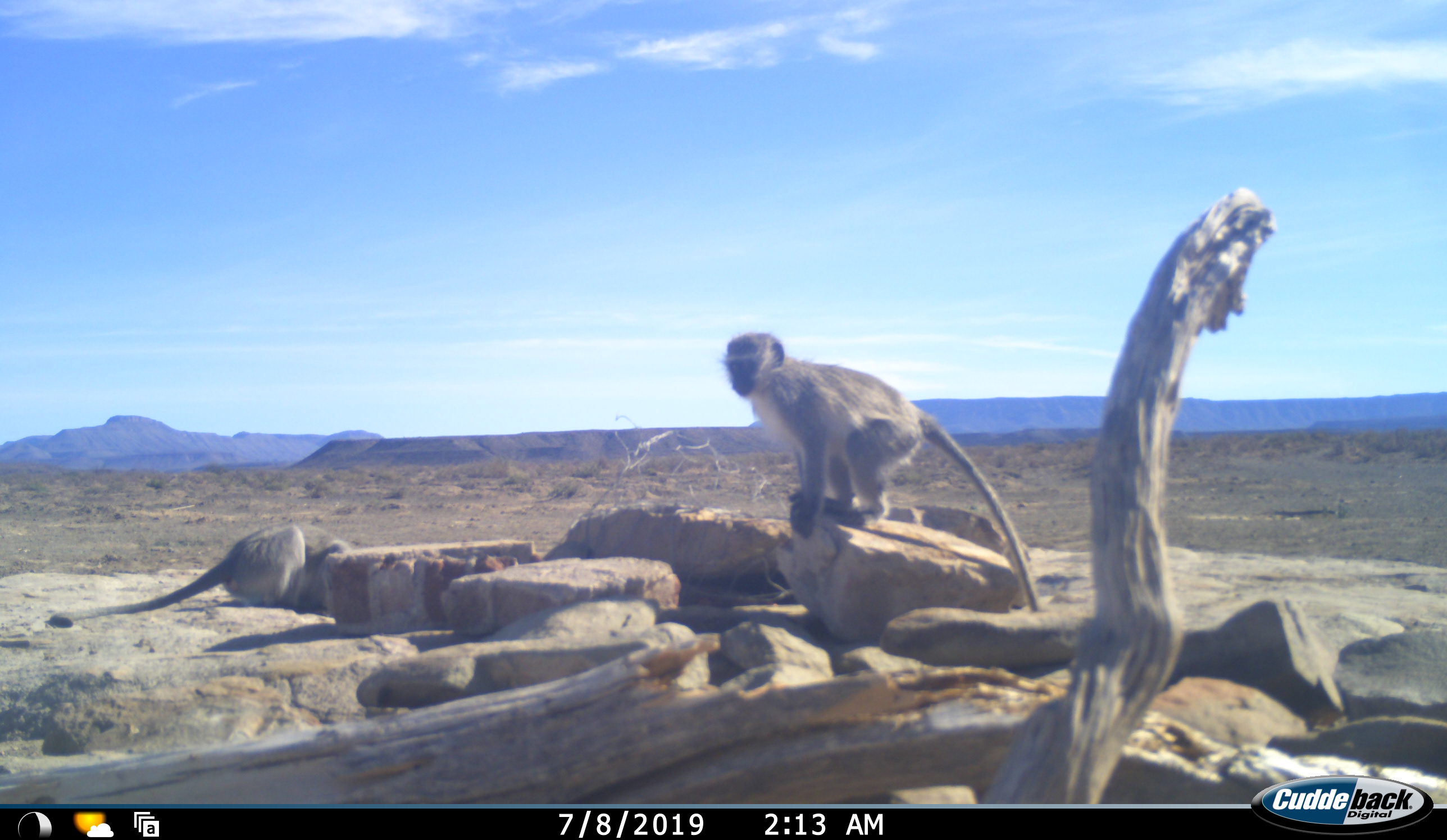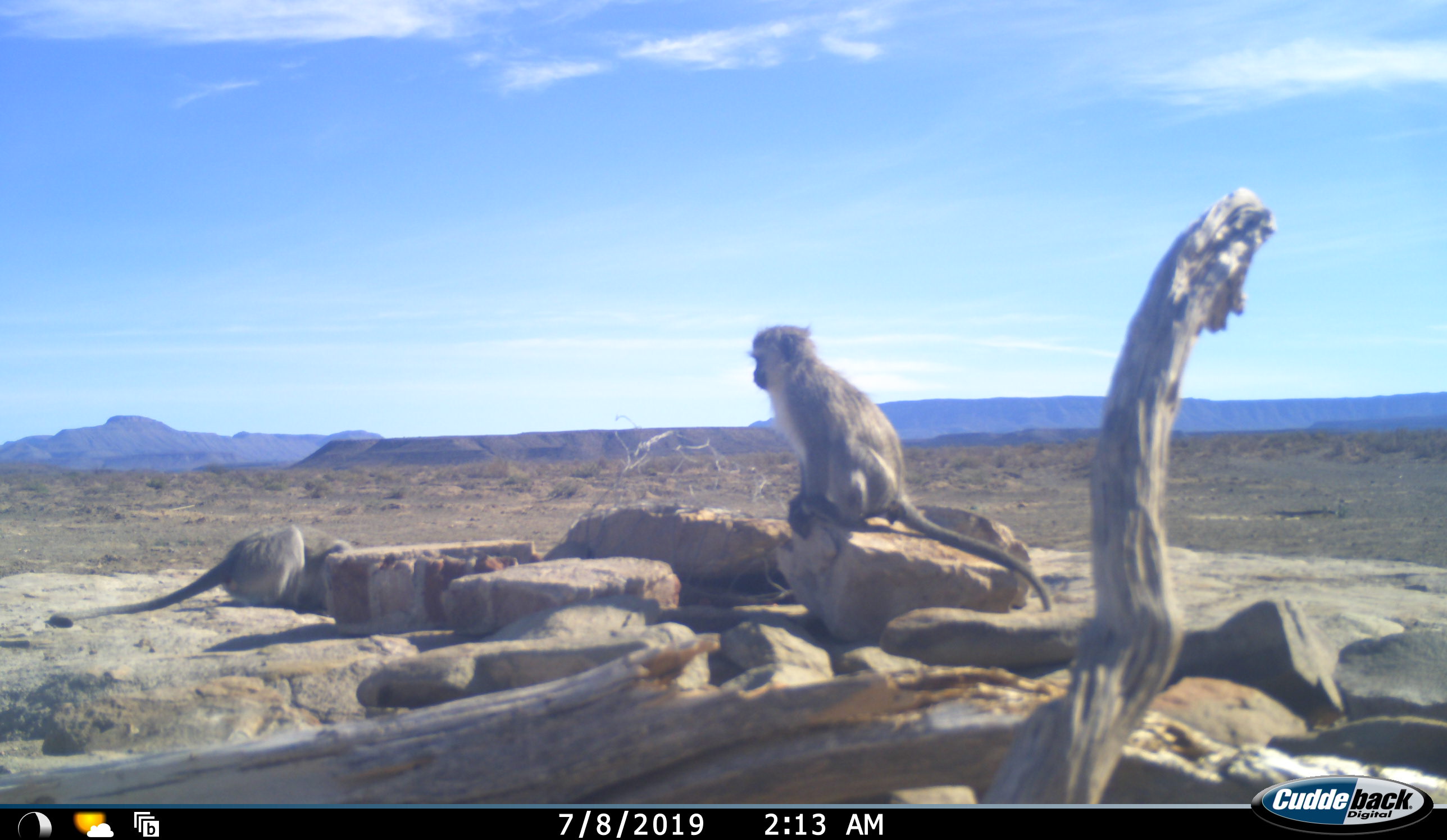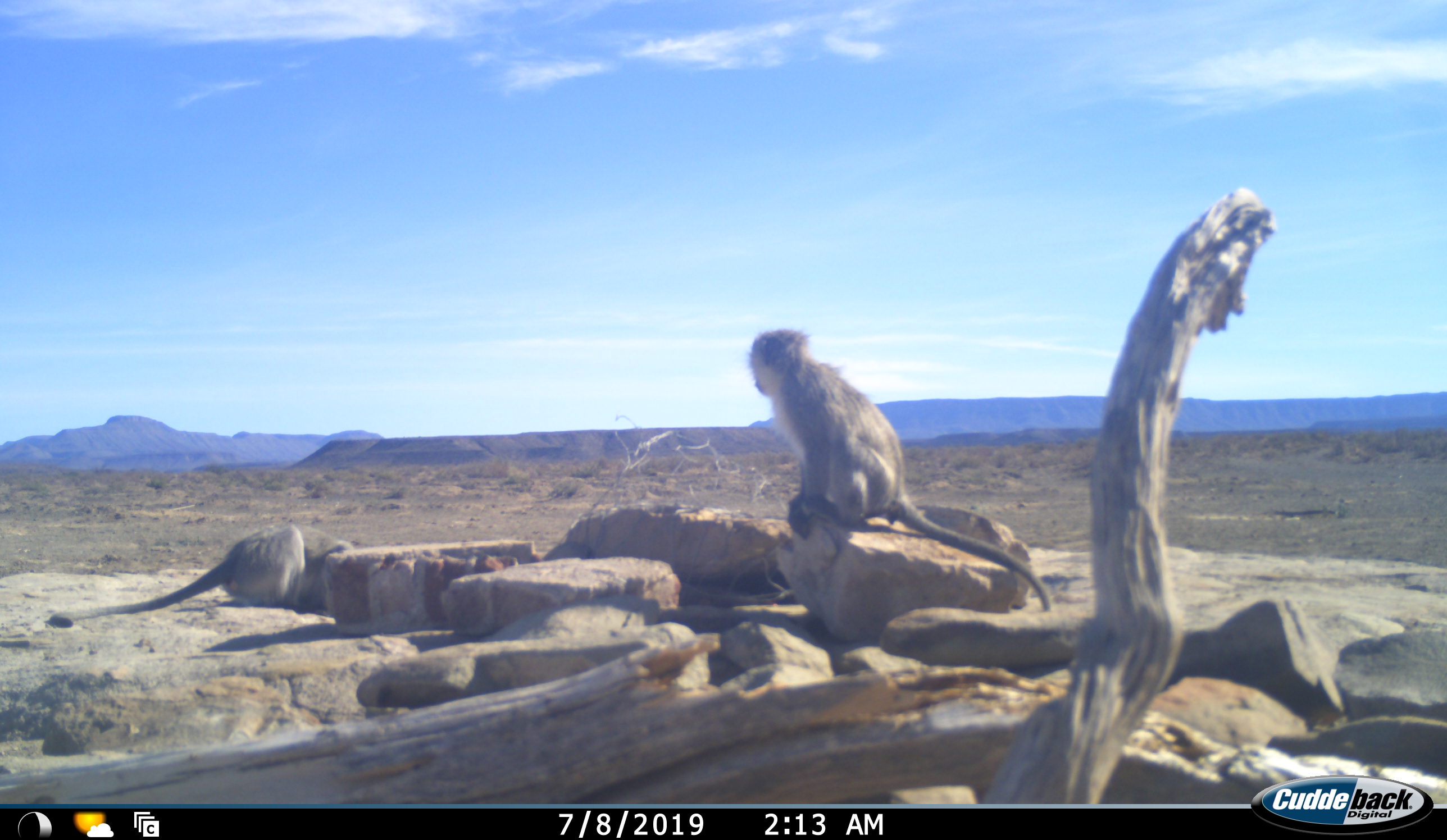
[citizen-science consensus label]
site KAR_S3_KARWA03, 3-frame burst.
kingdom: Animalia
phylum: Chordata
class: Mammalia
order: Primates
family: Cercopithecidae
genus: Chlorocebus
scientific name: Chlorocebus pygerythrus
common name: vervet monkey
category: monkeyvervet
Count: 2.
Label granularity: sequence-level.